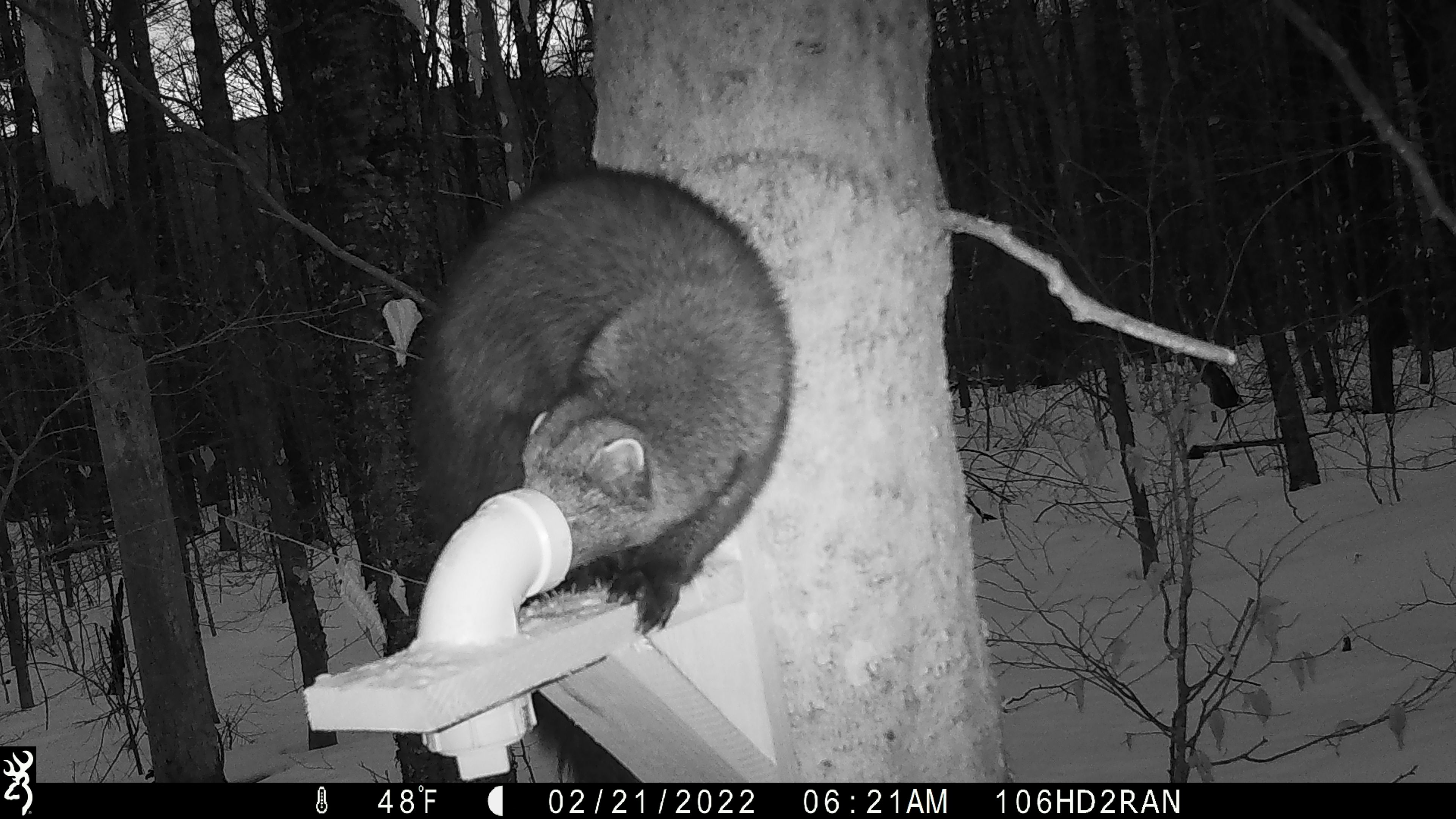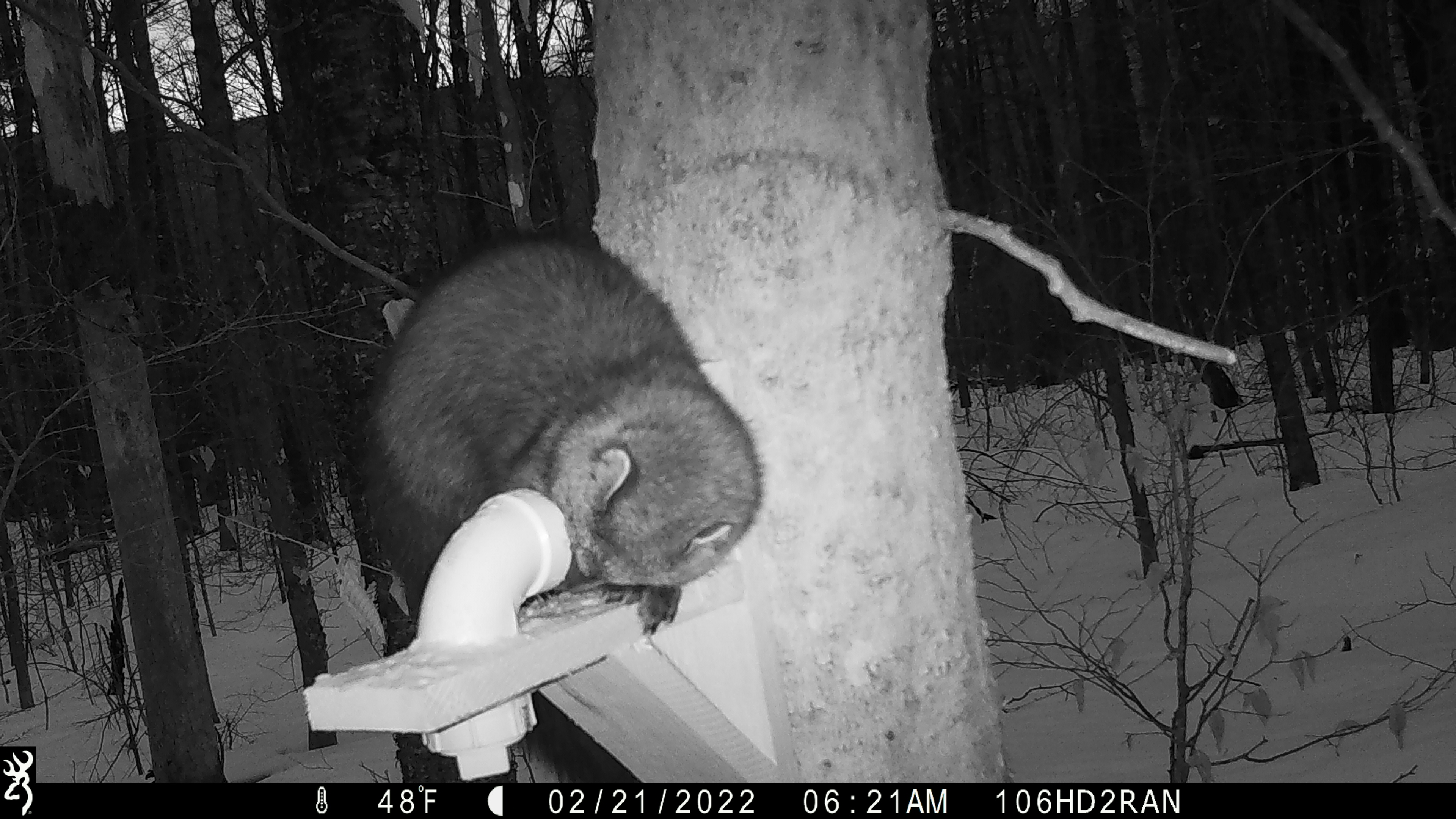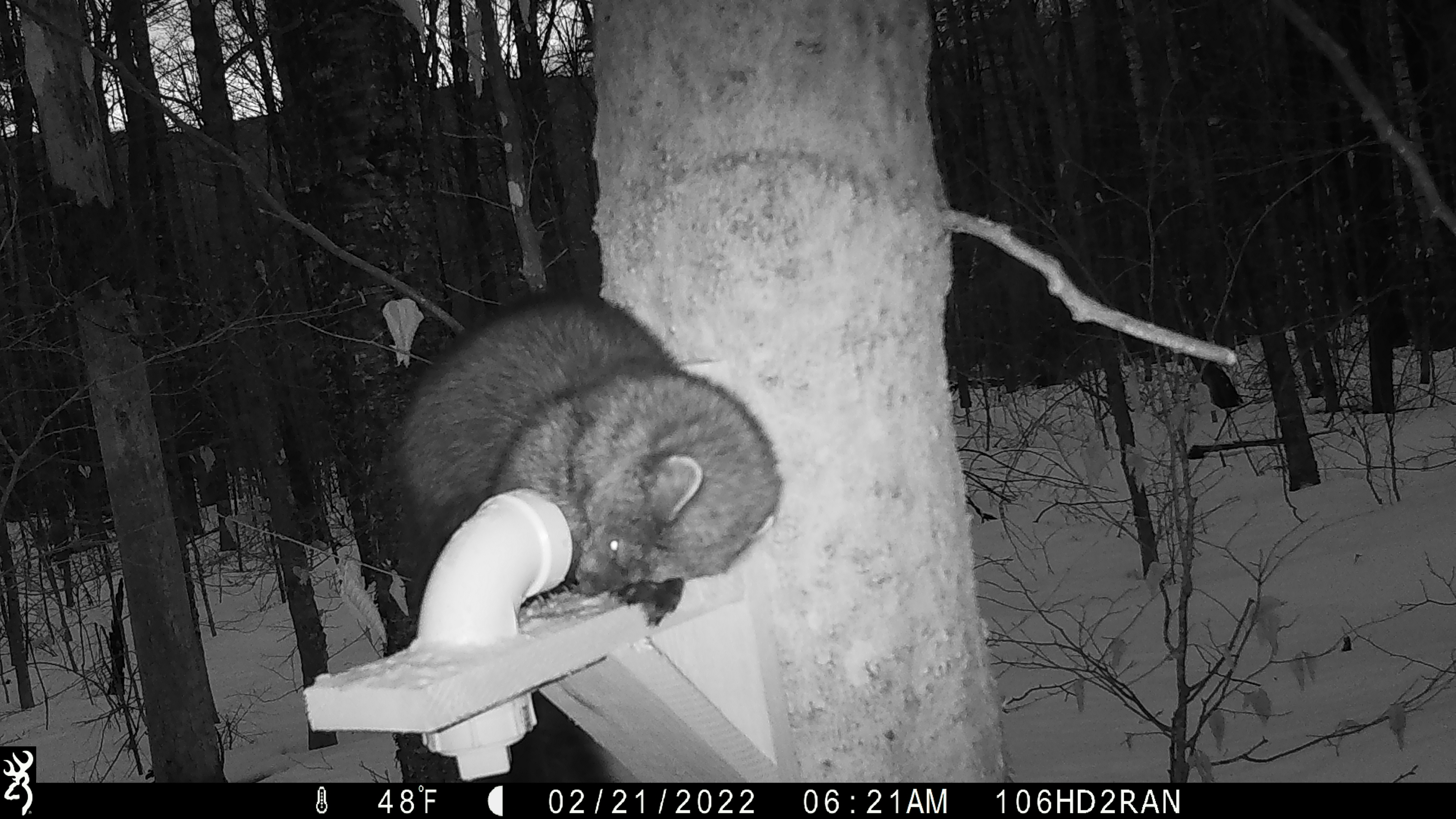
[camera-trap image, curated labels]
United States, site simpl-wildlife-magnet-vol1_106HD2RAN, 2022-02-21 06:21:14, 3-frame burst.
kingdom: Animalia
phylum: Chordata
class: Mammalia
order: Carnivora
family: Mustelidae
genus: Pekania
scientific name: Pekania pennanti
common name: fisher